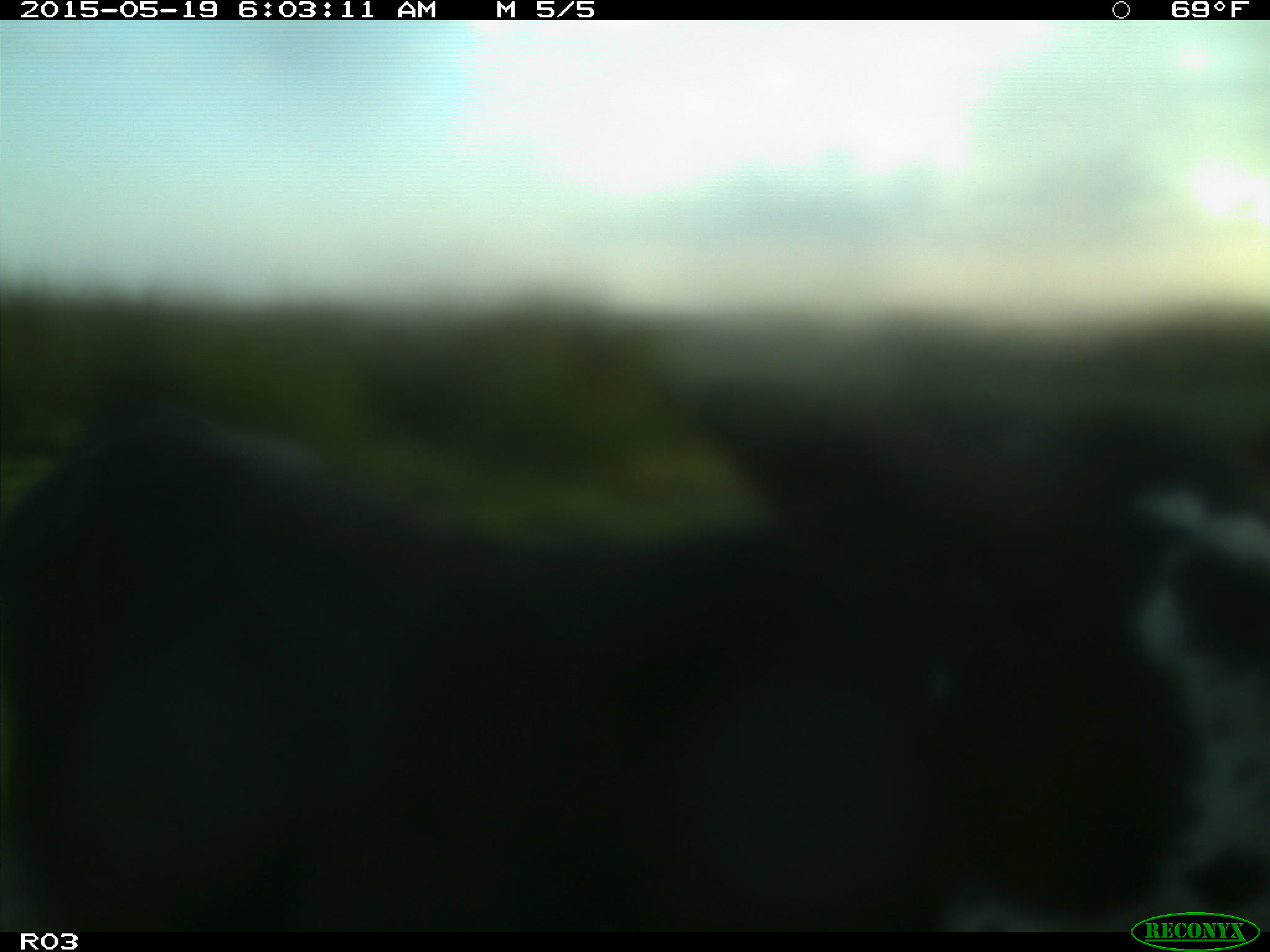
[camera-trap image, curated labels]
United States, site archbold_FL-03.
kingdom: Animalia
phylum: Chordata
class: Mammalia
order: Artiodactyla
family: Bovidae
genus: Bos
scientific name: Bos taurus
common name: domestic cow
Bos taurus (domestic cow).